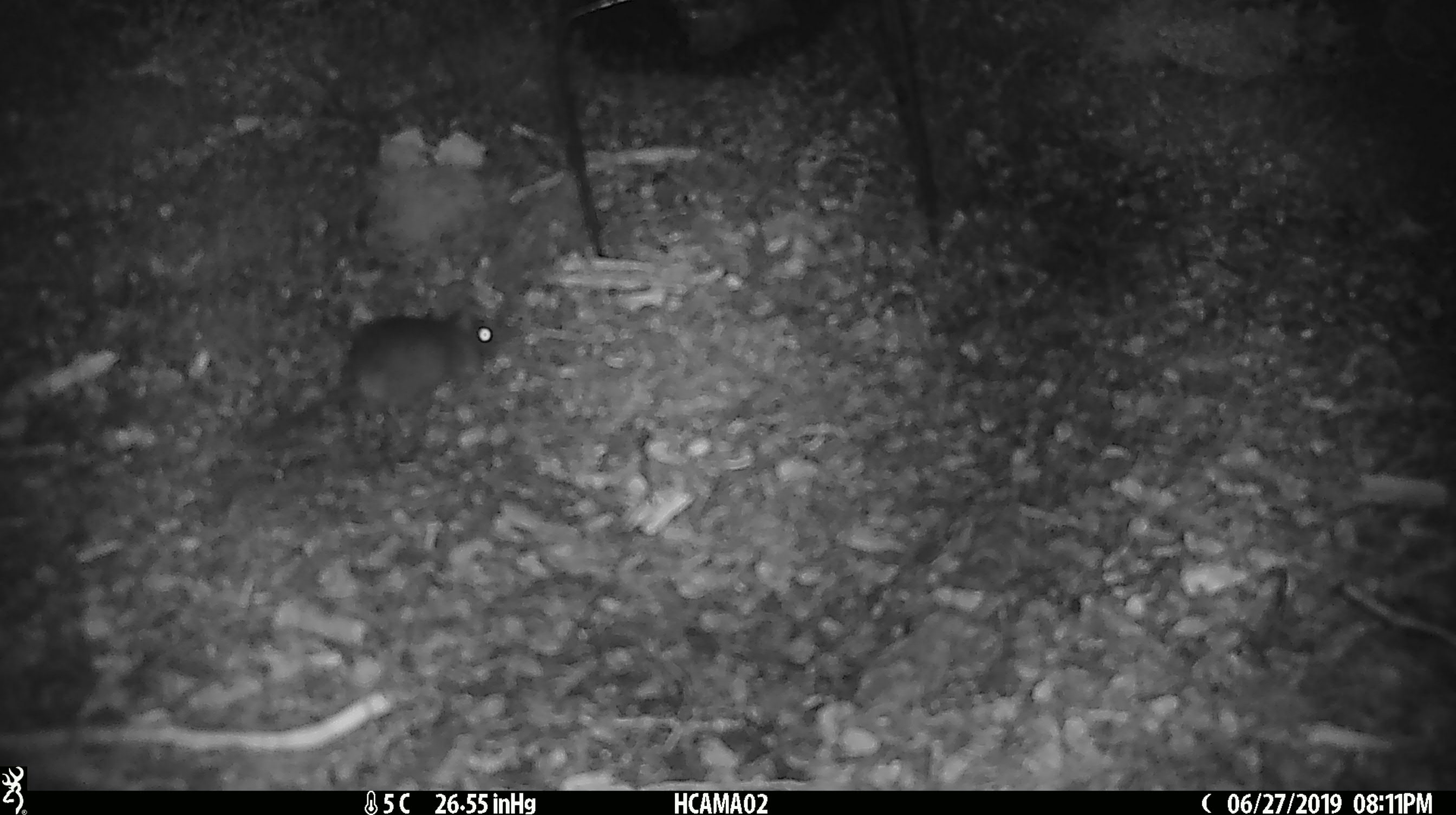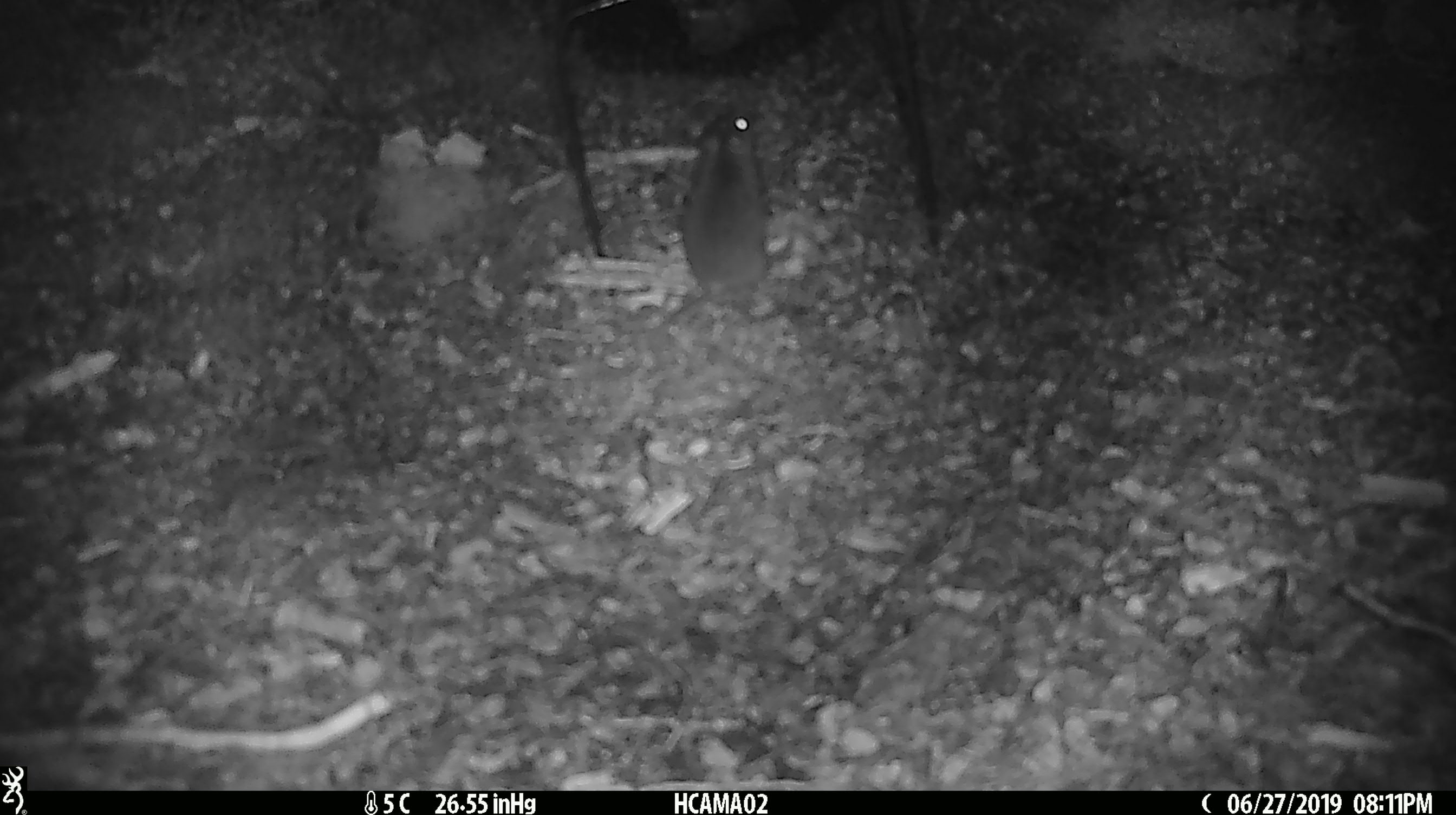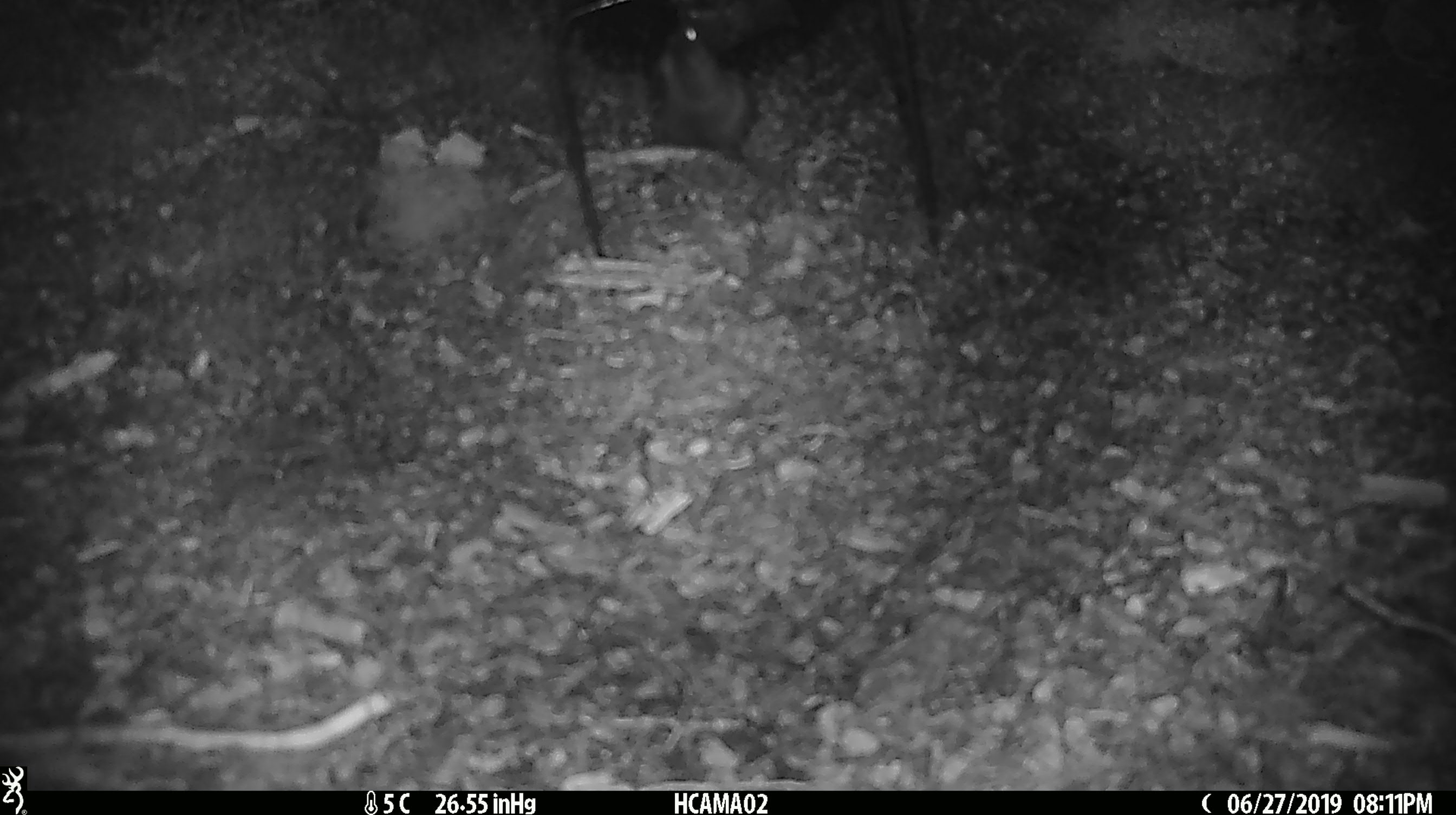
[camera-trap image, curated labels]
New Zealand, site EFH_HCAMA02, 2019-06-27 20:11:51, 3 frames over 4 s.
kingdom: Animalia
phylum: Chordata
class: Mammalia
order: Rodentia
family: Muridae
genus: Mus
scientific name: Mus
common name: mouse